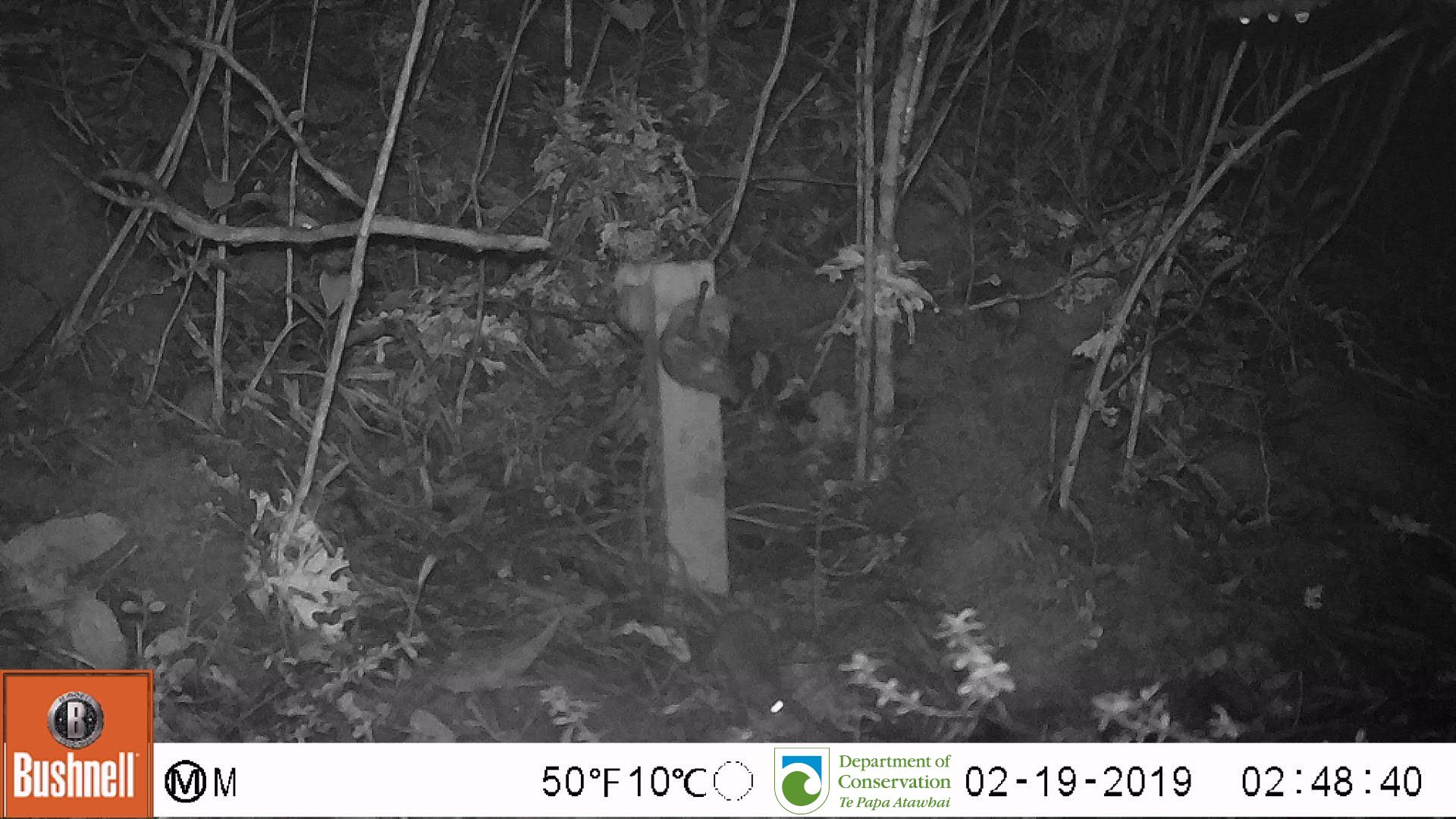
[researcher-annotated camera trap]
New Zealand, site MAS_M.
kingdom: Animalia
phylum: Chordata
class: Mammalia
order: Rodentia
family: Muridae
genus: Mus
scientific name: Mus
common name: mouse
Mouse (Mus).